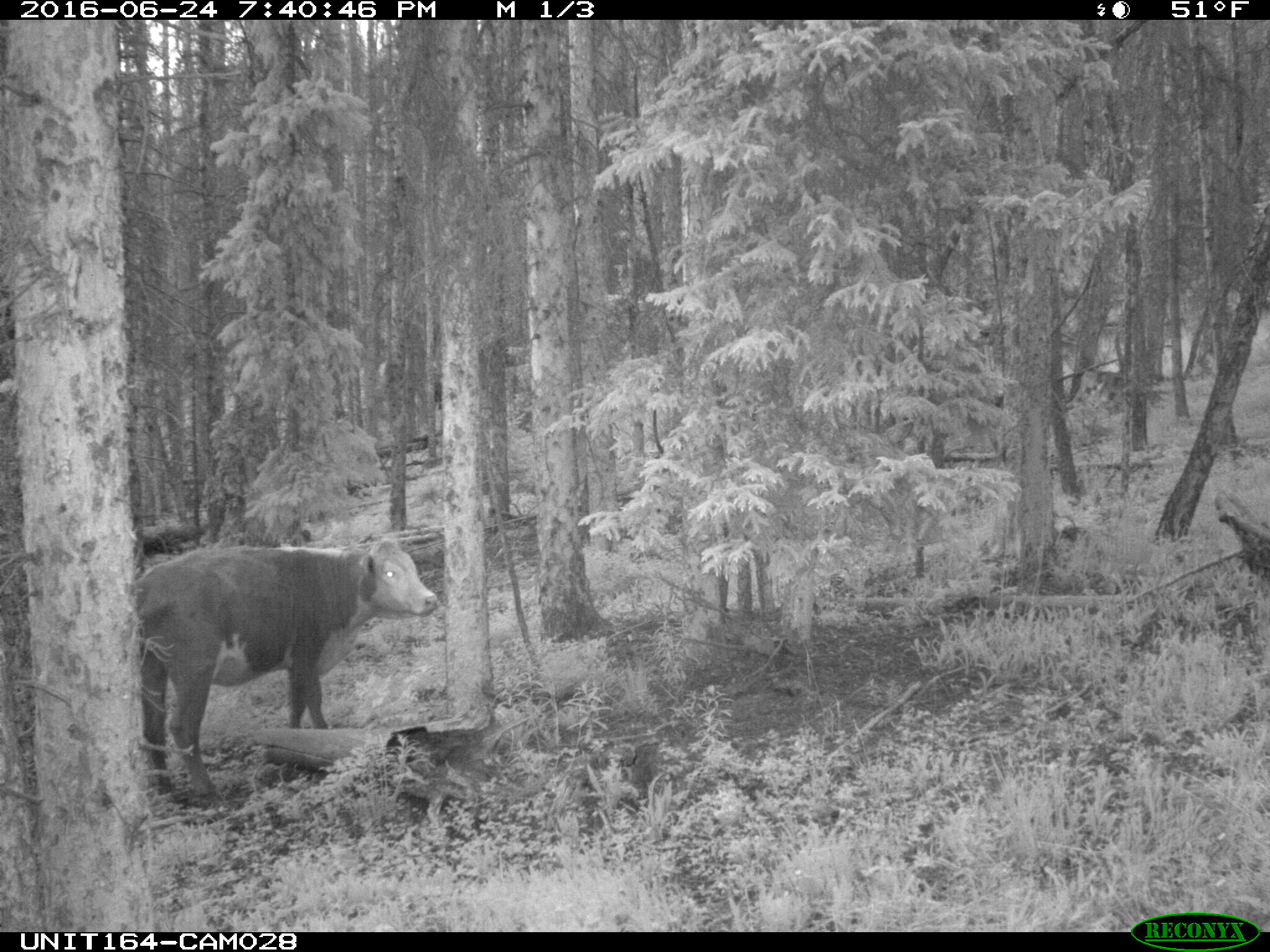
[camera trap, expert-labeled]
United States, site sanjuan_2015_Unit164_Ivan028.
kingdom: Animalia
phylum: Chordata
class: Mammalia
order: Artiodactyla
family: Bovidae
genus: Bos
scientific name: Bos taurus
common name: domestic cow